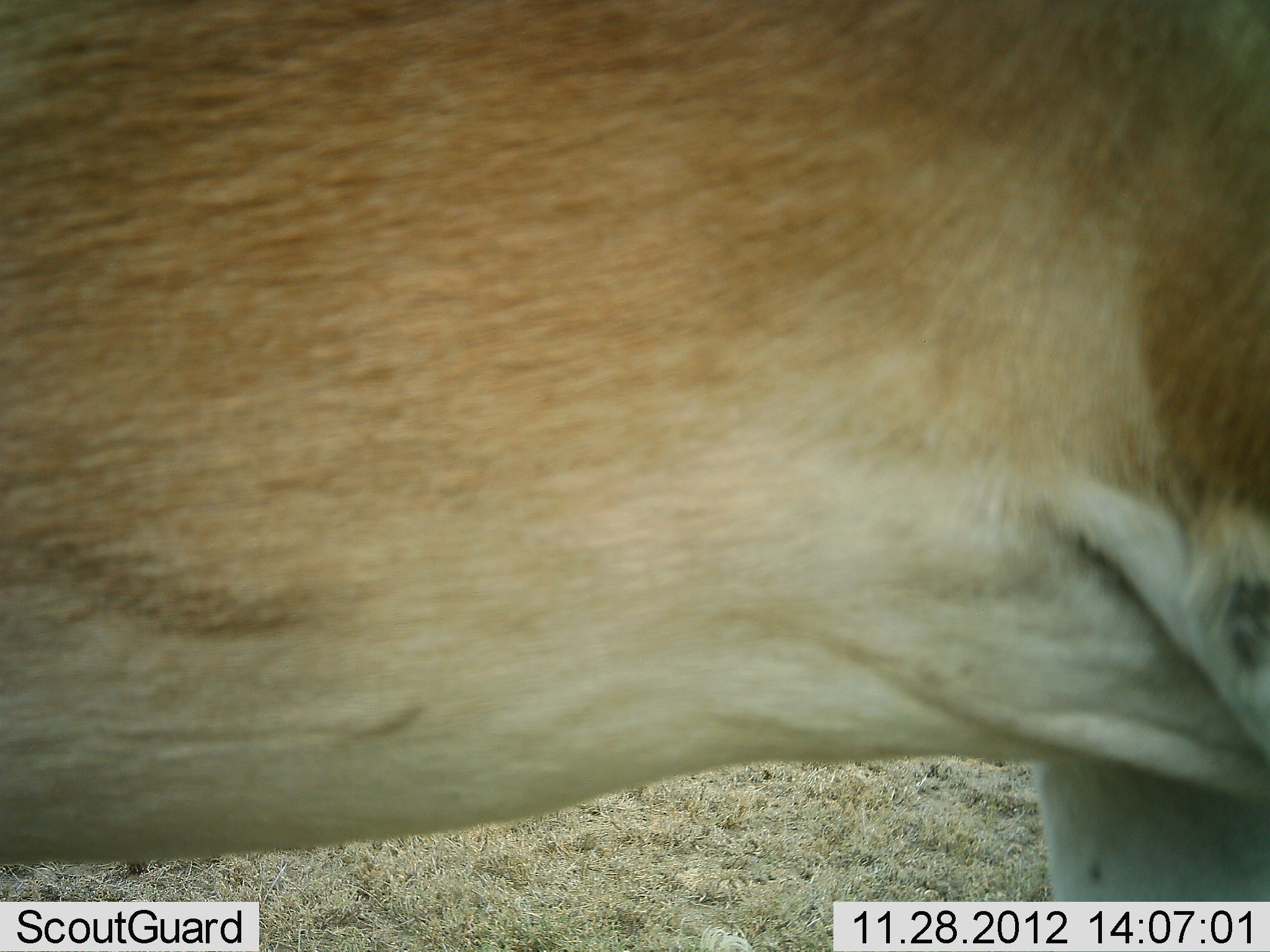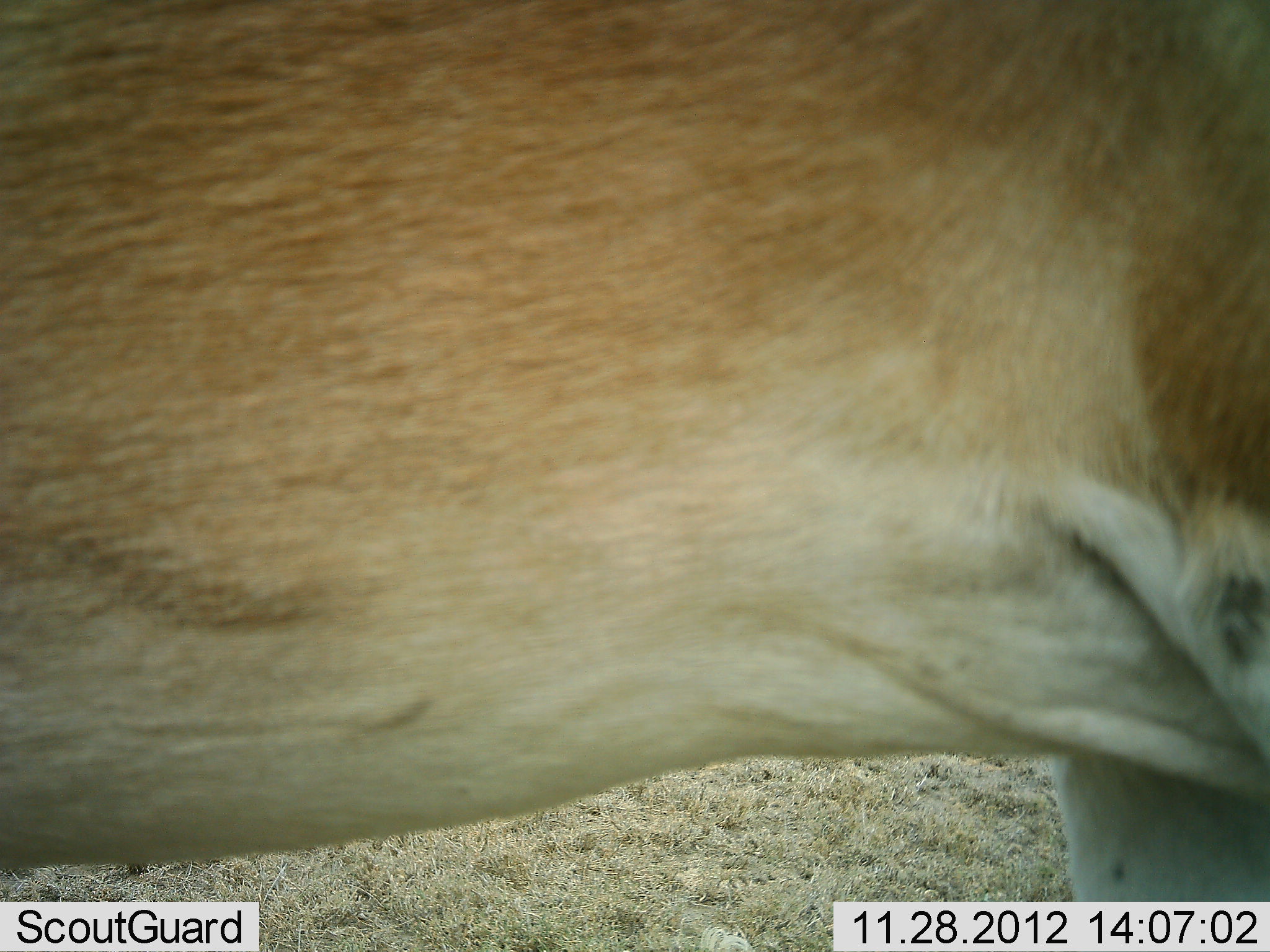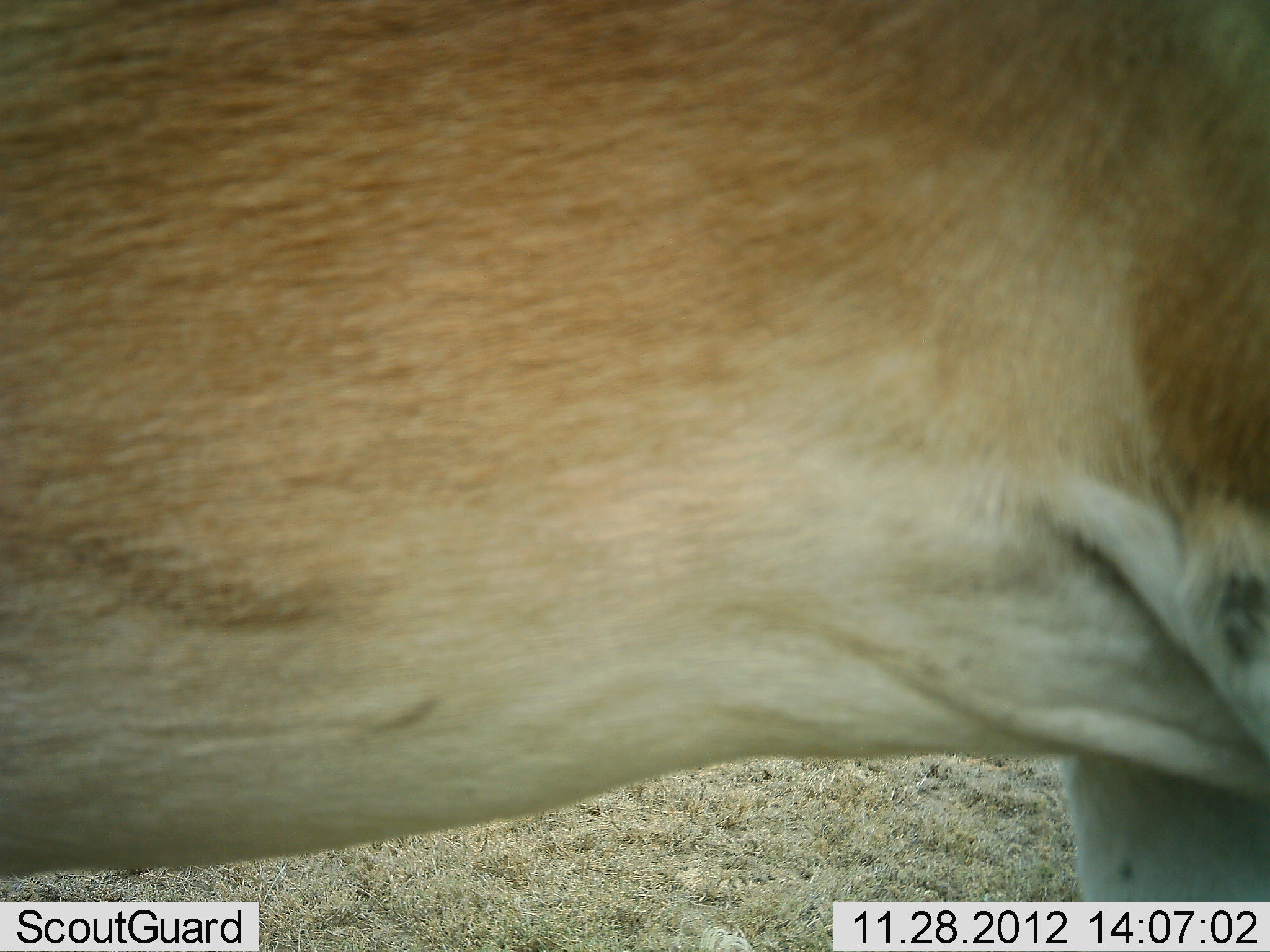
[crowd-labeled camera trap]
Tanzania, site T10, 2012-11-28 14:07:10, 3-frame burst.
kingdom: Animalia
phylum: Chordata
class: Mammalia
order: Artiodactyla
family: Bovidae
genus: Nanger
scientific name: Nanger granti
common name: grant's gazelle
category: gazellegrants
Gazellegrants (grant's gazelle) (Nanger granti), count 1. Behavior (volunteer vote fractions): standing 100%, resting 0%, moving 0%, interacting 0%. Young present (vote fraction): 0%. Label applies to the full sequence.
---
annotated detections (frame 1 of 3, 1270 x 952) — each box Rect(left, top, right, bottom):
animal: Rect(1, 0, 1270, 900)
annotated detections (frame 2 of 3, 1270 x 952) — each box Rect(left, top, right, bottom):
animal: Rect(0, 0, 1270, 902)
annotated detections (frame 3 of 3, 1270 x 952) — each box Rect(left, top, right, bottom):
animal: Rect(0, 0, 1270, 902)